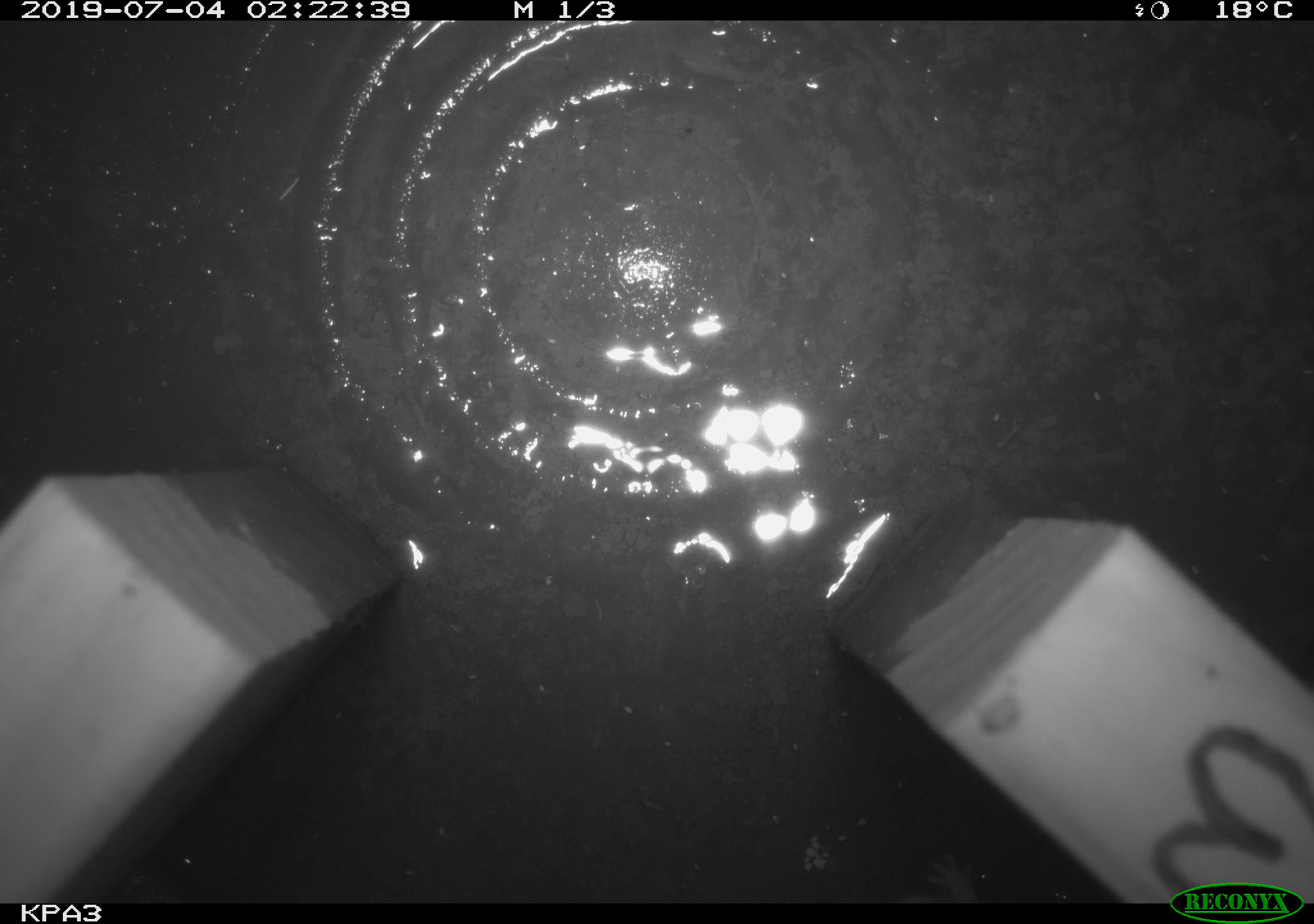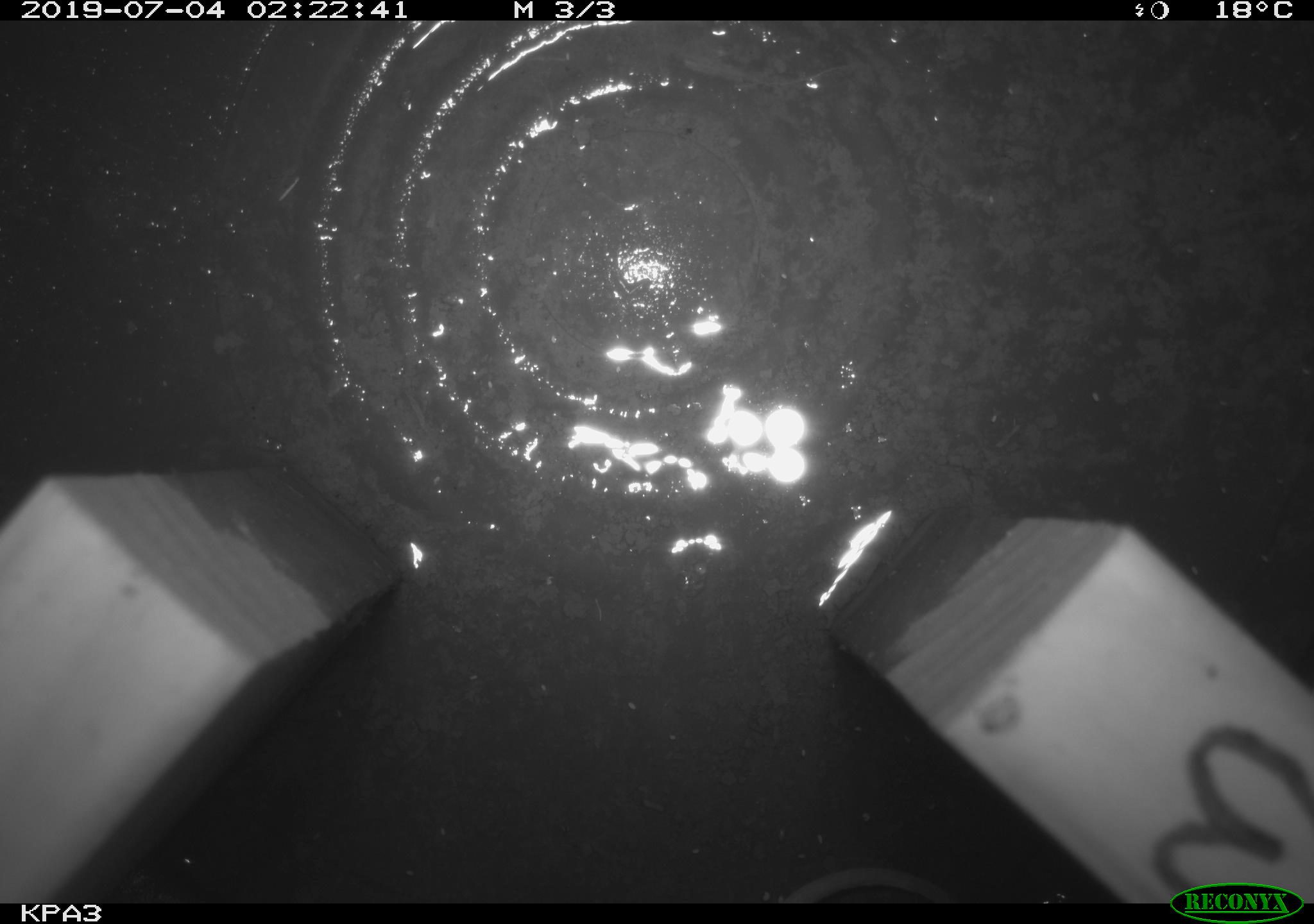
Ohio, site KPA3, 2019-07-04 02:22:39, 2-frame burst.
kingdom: Animalia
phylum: Chordata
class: Mammalia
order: Rodentia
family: Cricetidae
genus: Peromyscus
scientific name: Peromyscus leucopus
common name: white-footed mouse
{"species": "white-footed mouse (Peromyscus leucopus)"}